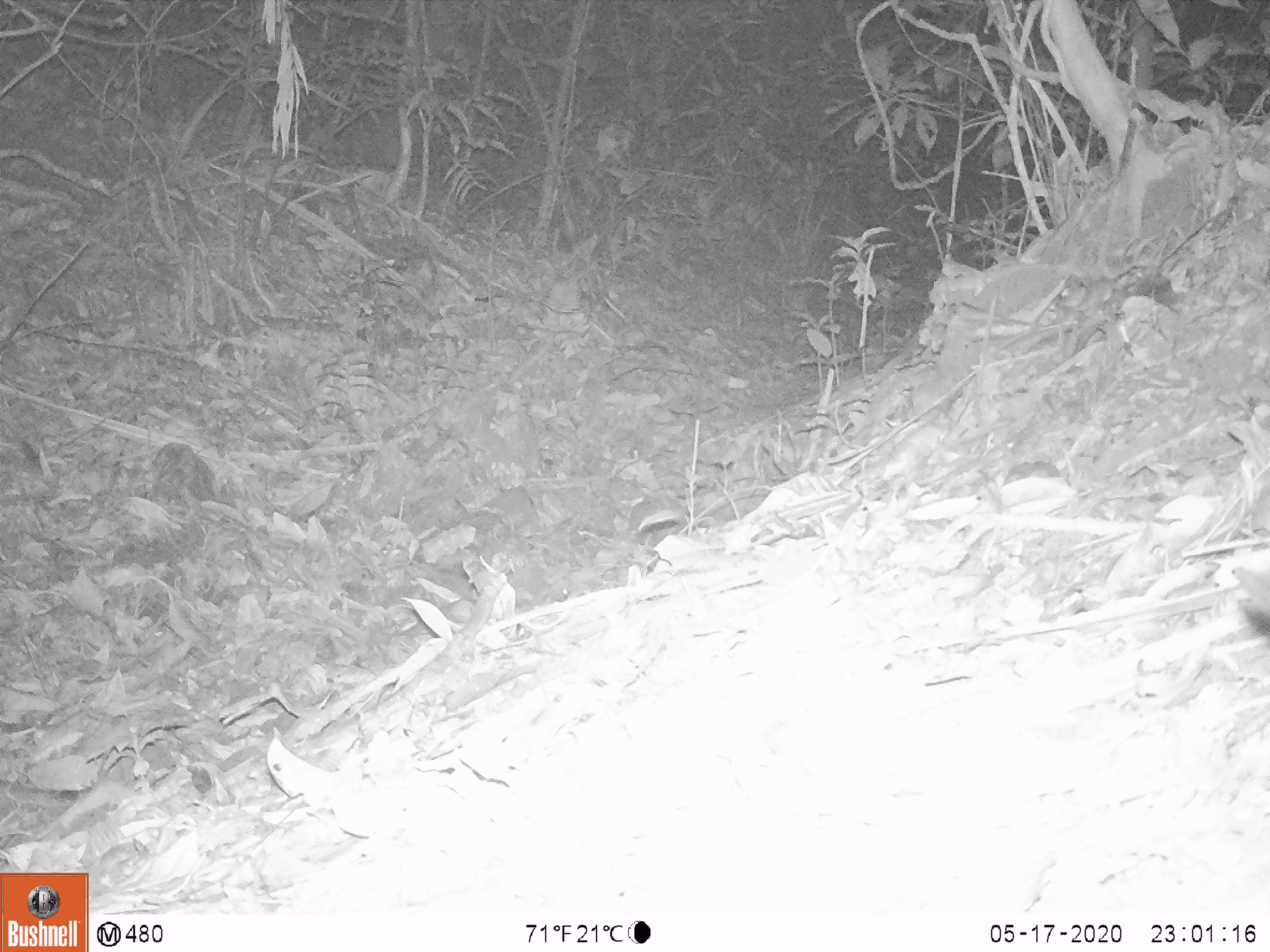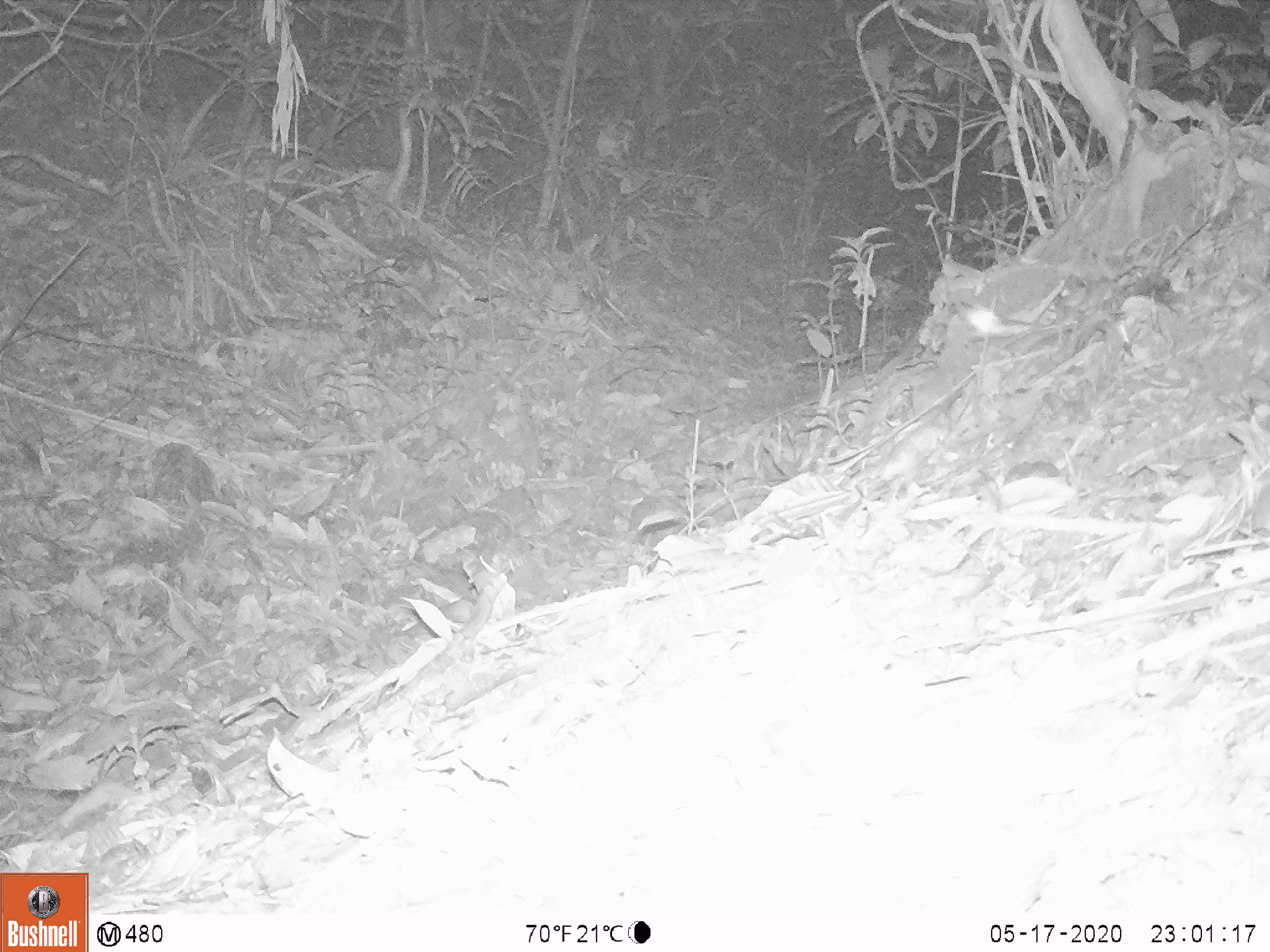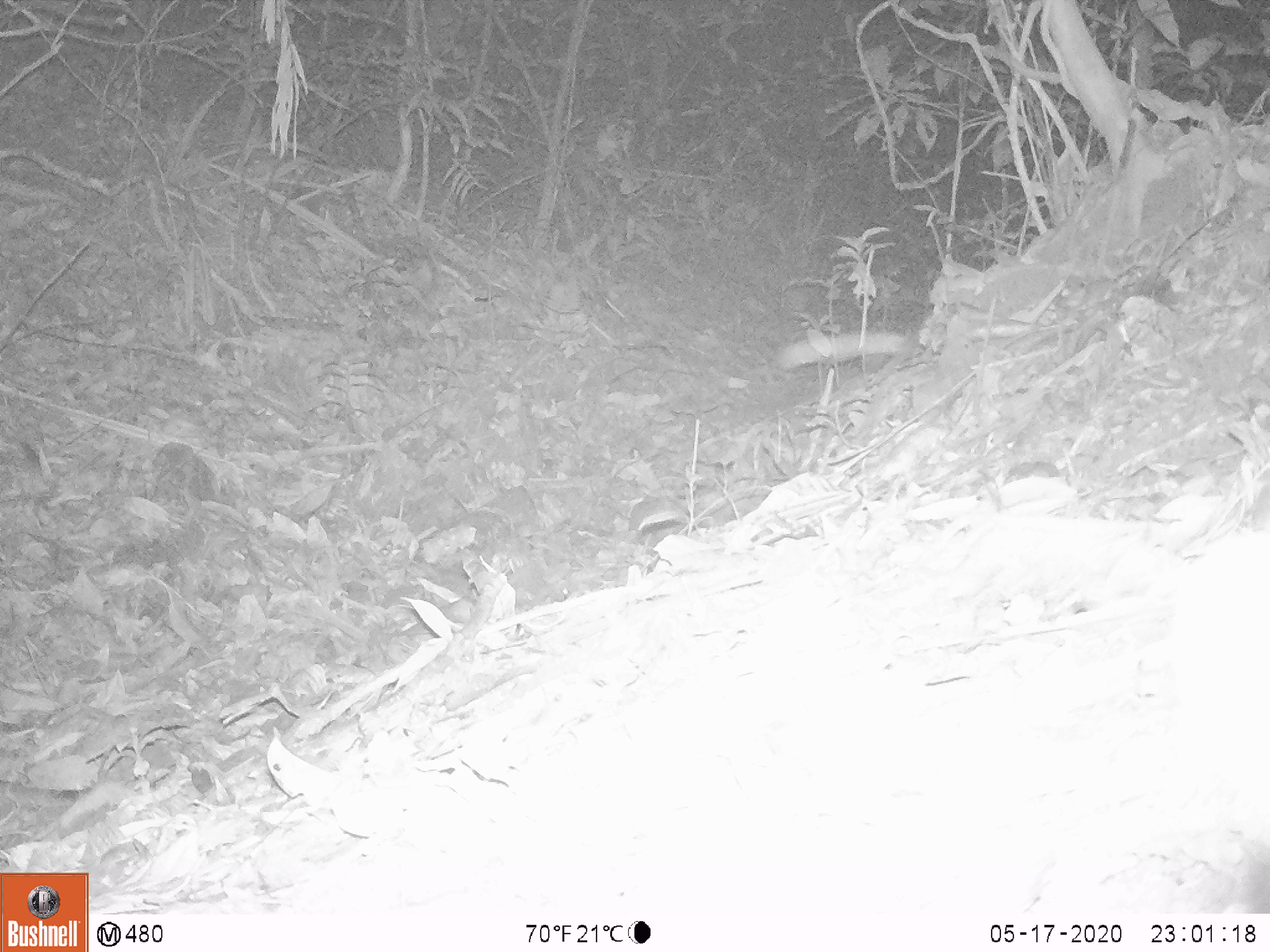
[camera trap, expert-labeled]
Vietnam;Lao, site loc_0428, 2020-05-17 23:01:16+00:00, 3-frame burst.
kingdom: Animalia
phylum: Chordata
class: Mammalia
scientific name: Mammalia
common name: mammal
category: unidentified small mammal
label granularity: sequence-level